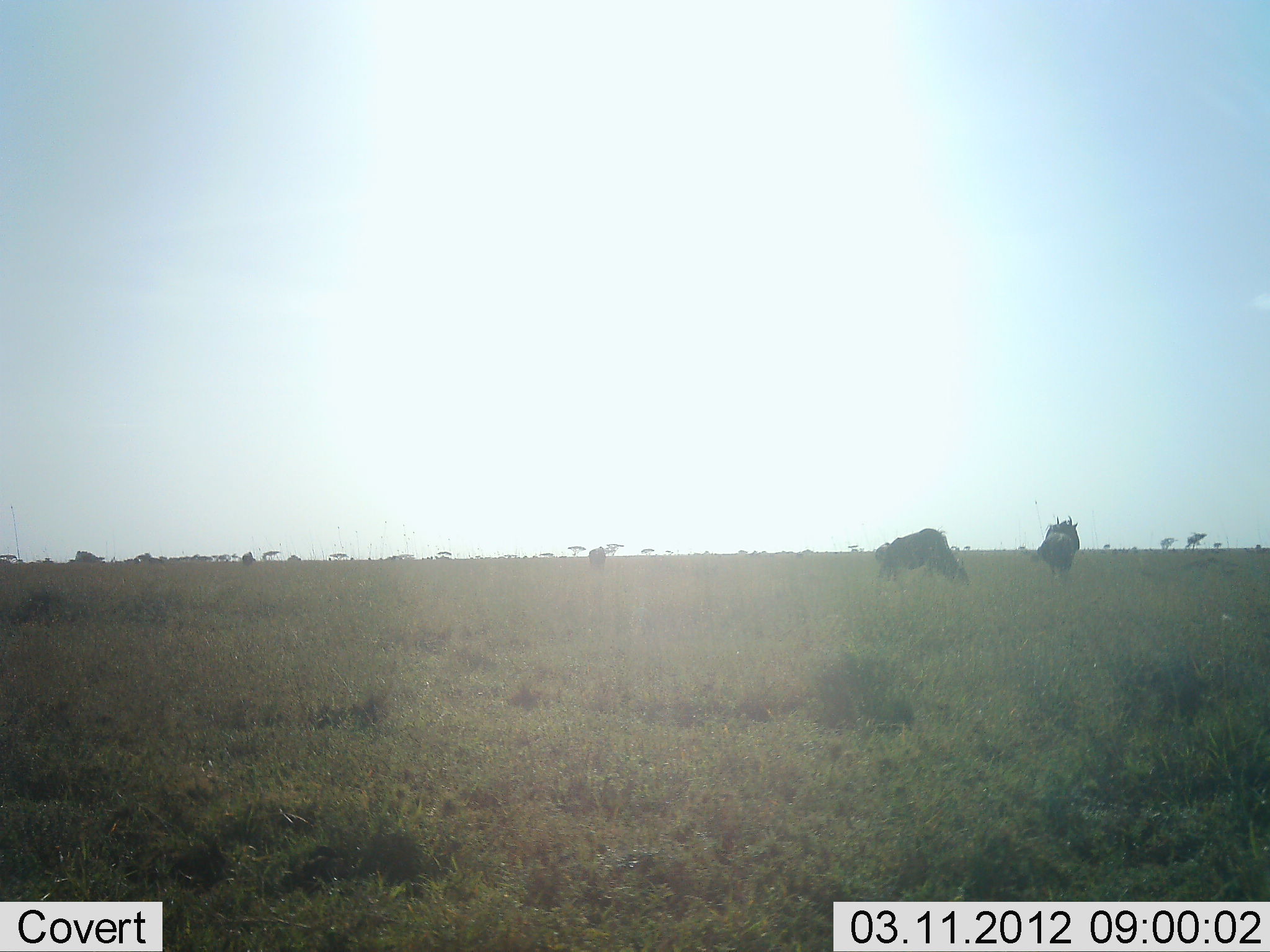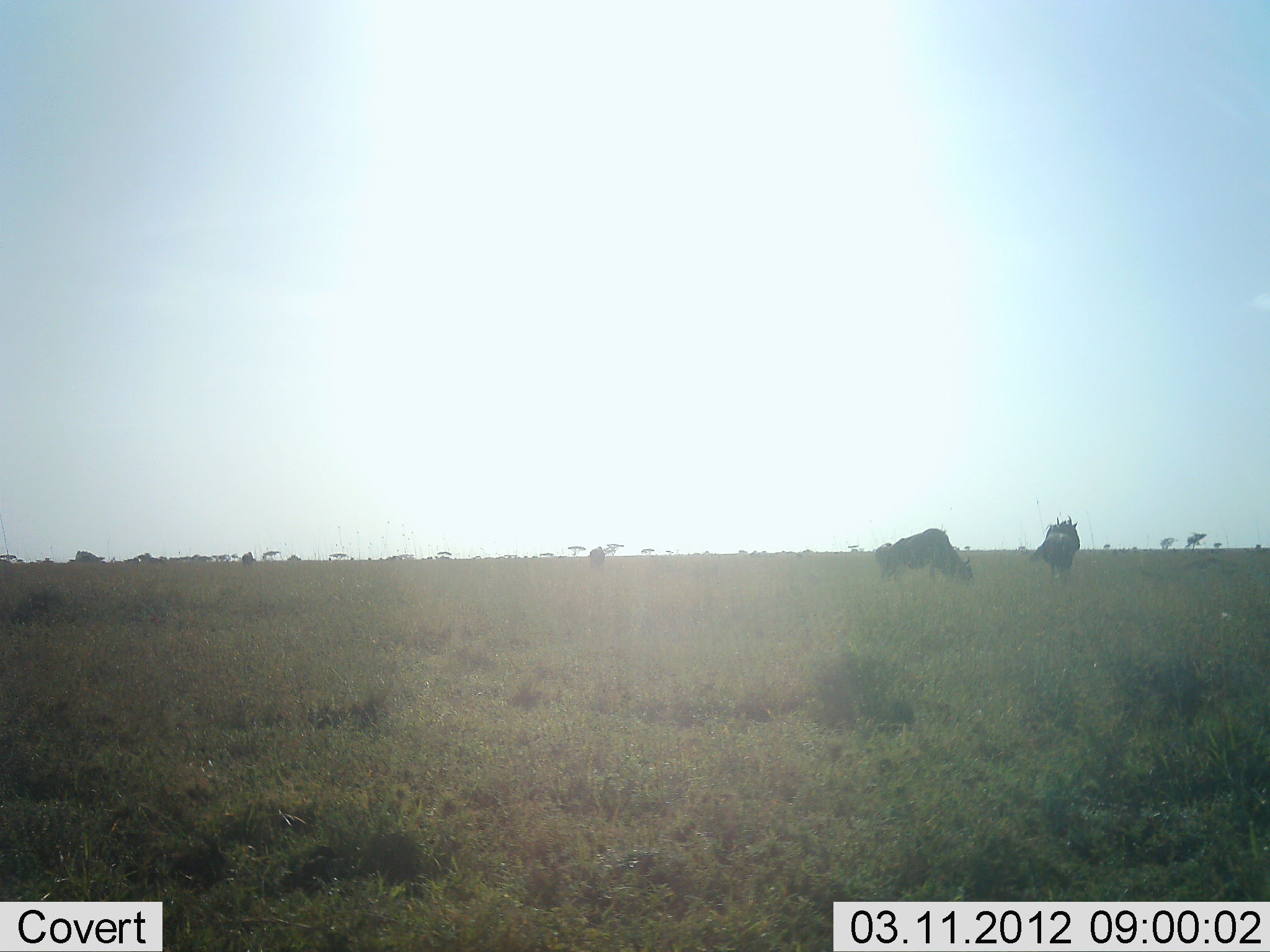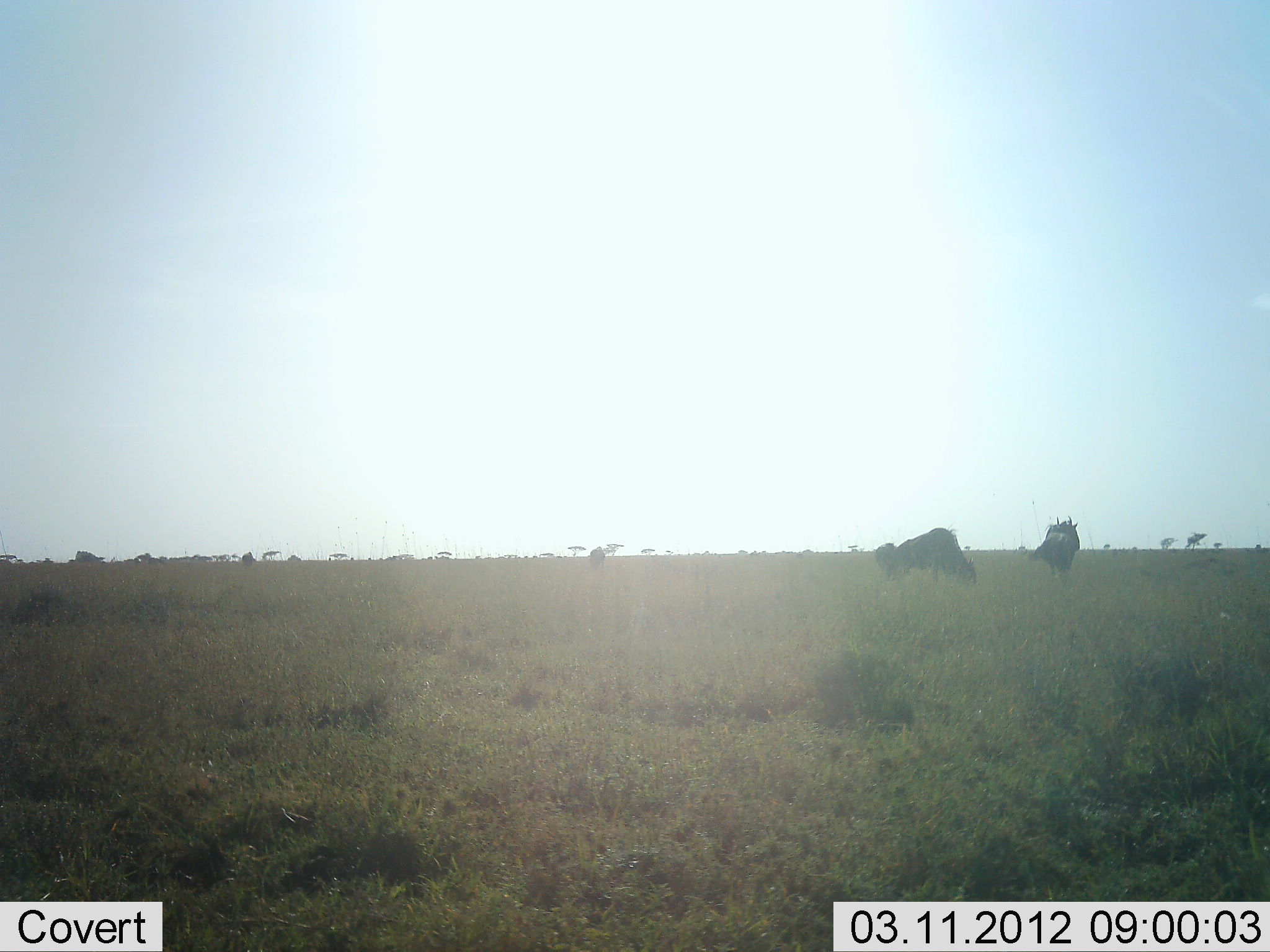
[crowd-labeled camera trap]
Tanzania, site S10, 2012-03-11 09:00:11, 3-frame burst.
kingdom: Animalia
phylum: Chordata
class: Mammalia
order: Artiodactyla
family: Bovidae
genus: Connochaetes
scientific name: Connochaetes taurinus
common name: blue wildebeest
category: wildebeest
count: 2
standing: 61%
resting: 0%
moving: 9%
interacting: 0%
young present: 4%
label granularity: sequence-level